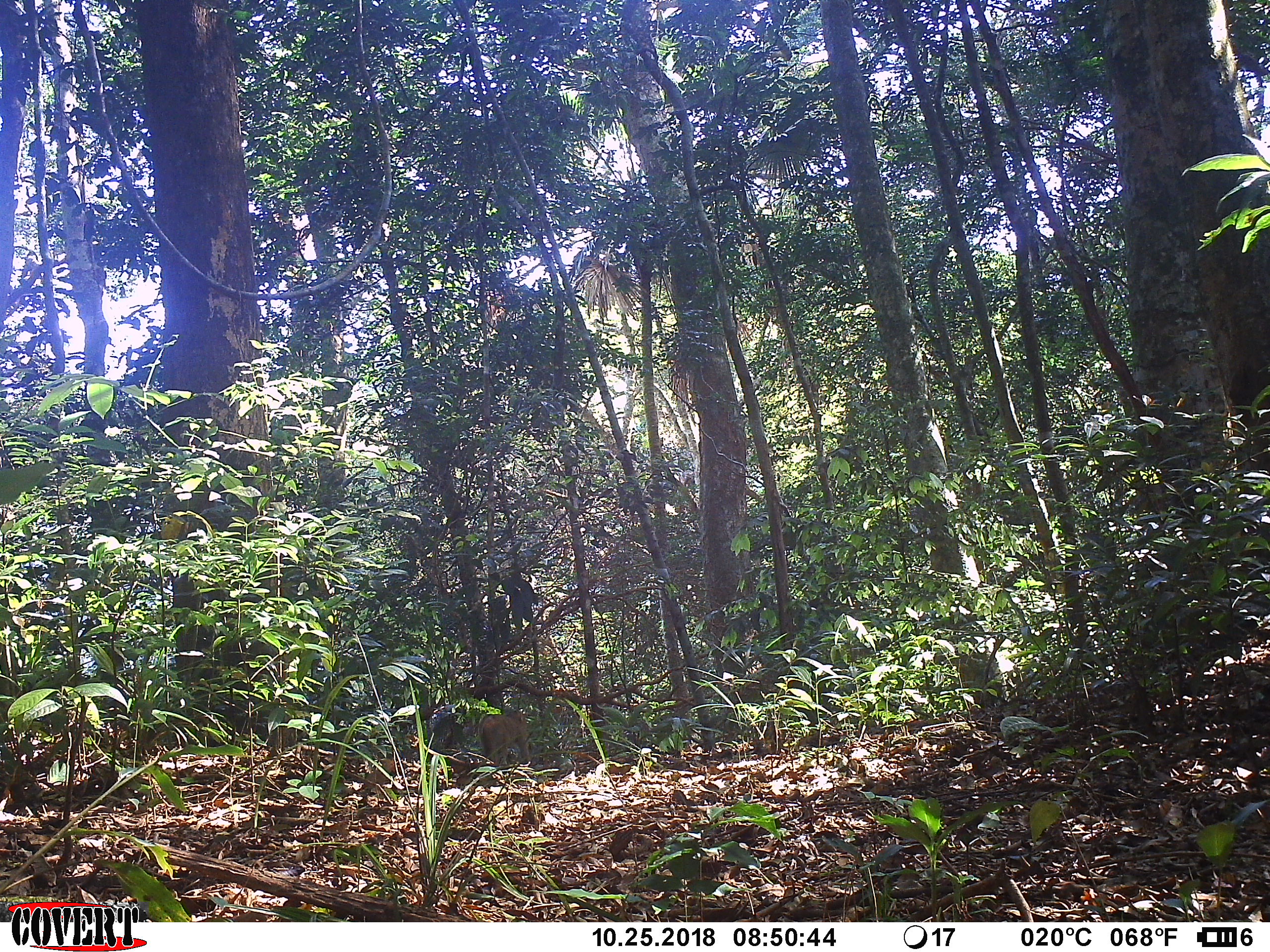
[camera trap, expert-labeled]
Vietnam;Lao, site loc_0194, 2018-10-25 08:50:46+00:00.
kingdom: Animalia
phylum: Chordata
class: Mammalia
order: Primates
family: Cercopithecidae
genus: Macaca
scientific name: Macaca nemestrina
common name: pig-tailed macaque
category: pig tailed macaque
Pig tailed macaque (pig-tailed macaque) (Macaca nemestrina). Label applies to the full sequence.